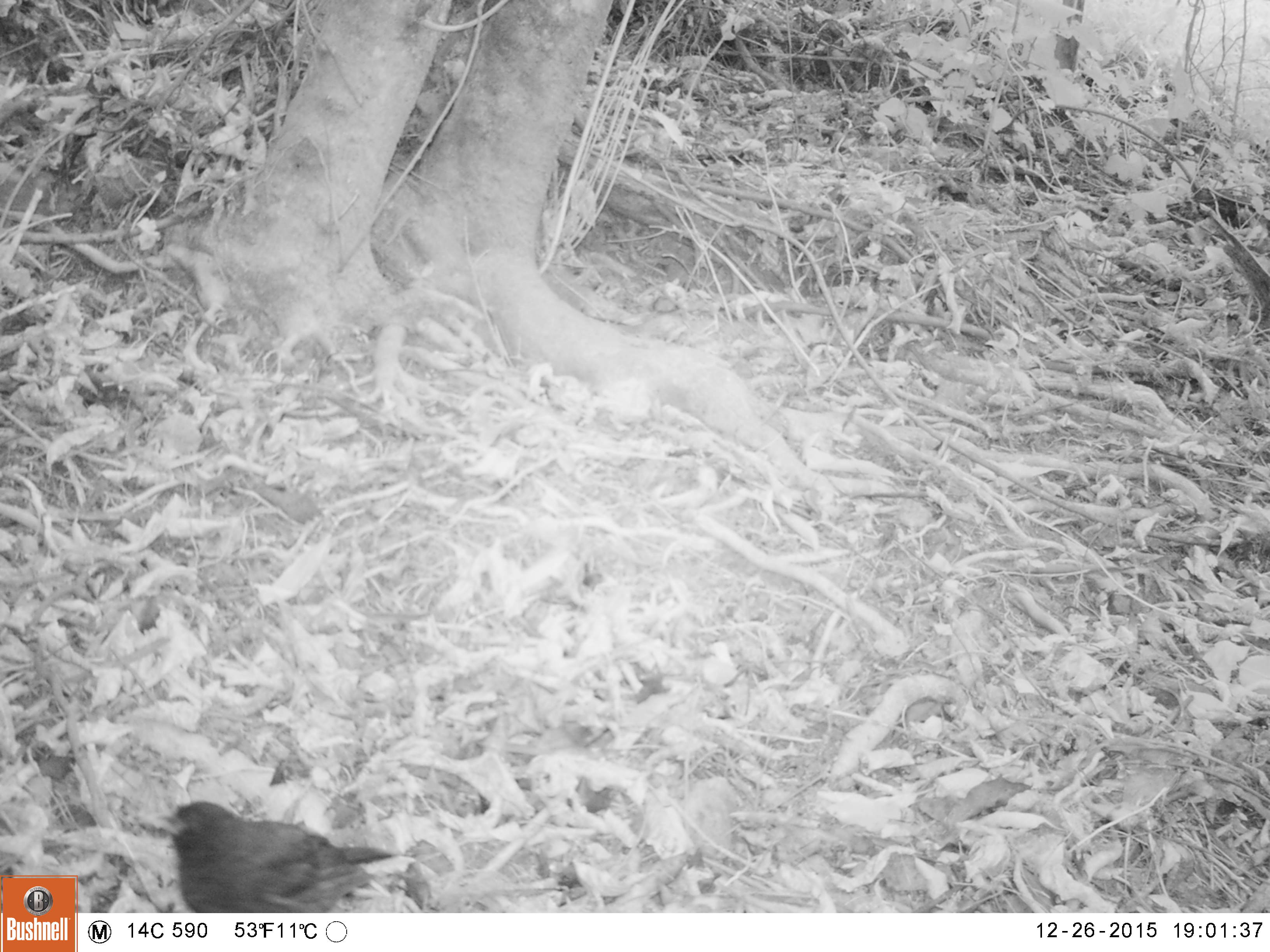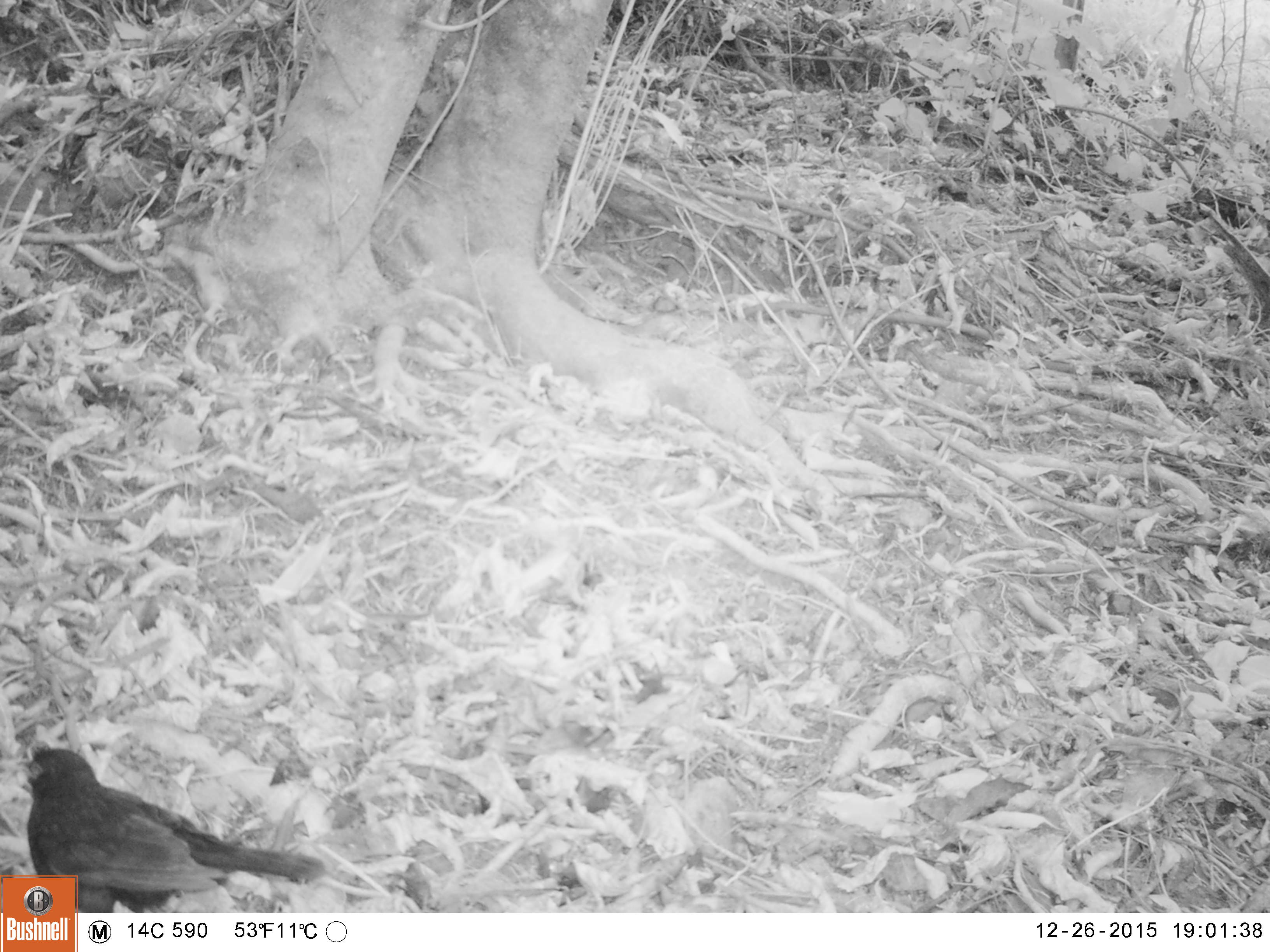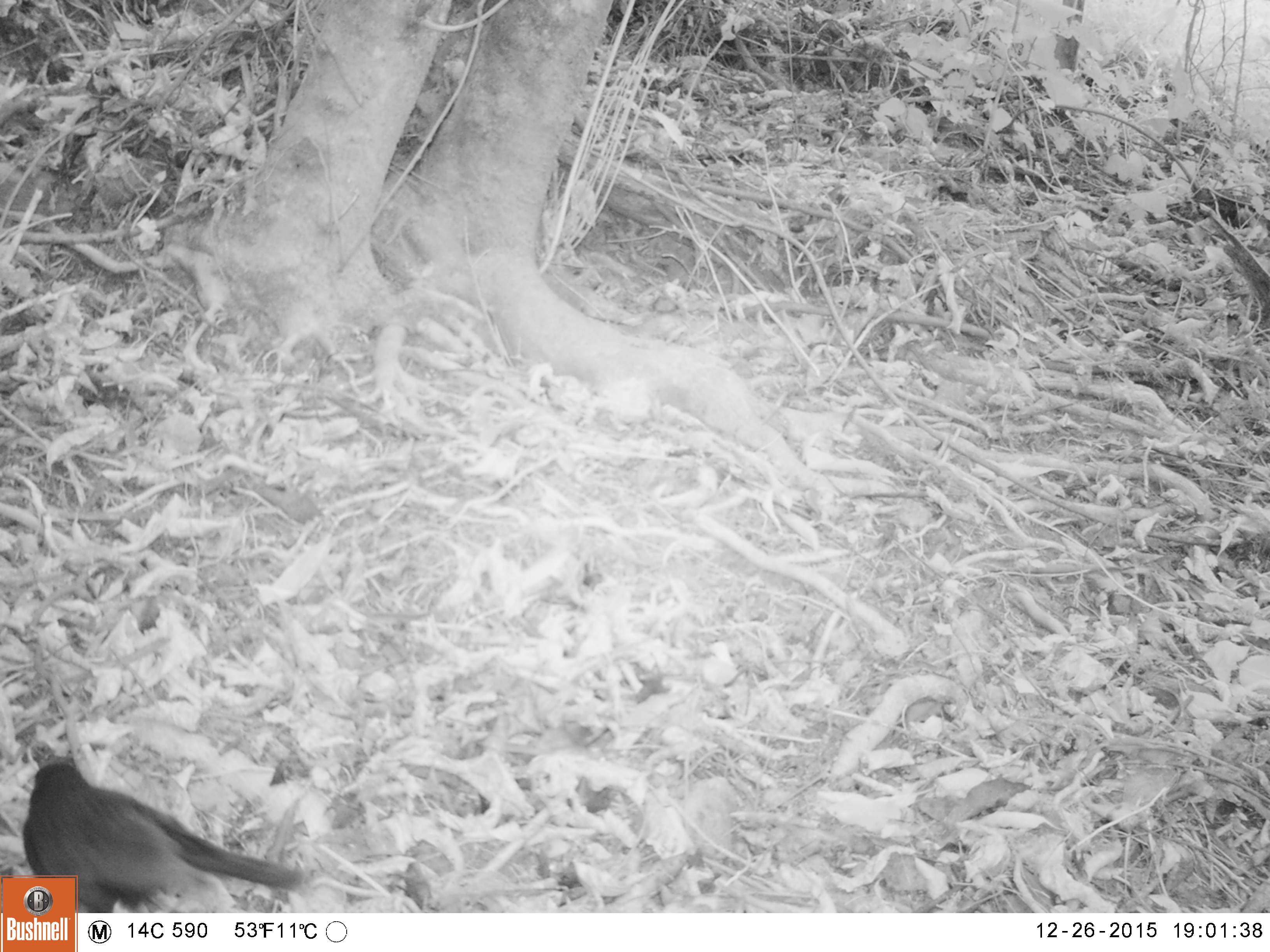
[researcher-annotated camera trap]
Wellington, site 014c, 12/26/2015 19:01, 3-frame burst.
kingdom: Animalia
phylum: Chordata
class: Aves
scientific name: Aves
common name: bird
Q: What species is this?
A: Bird (Aves).